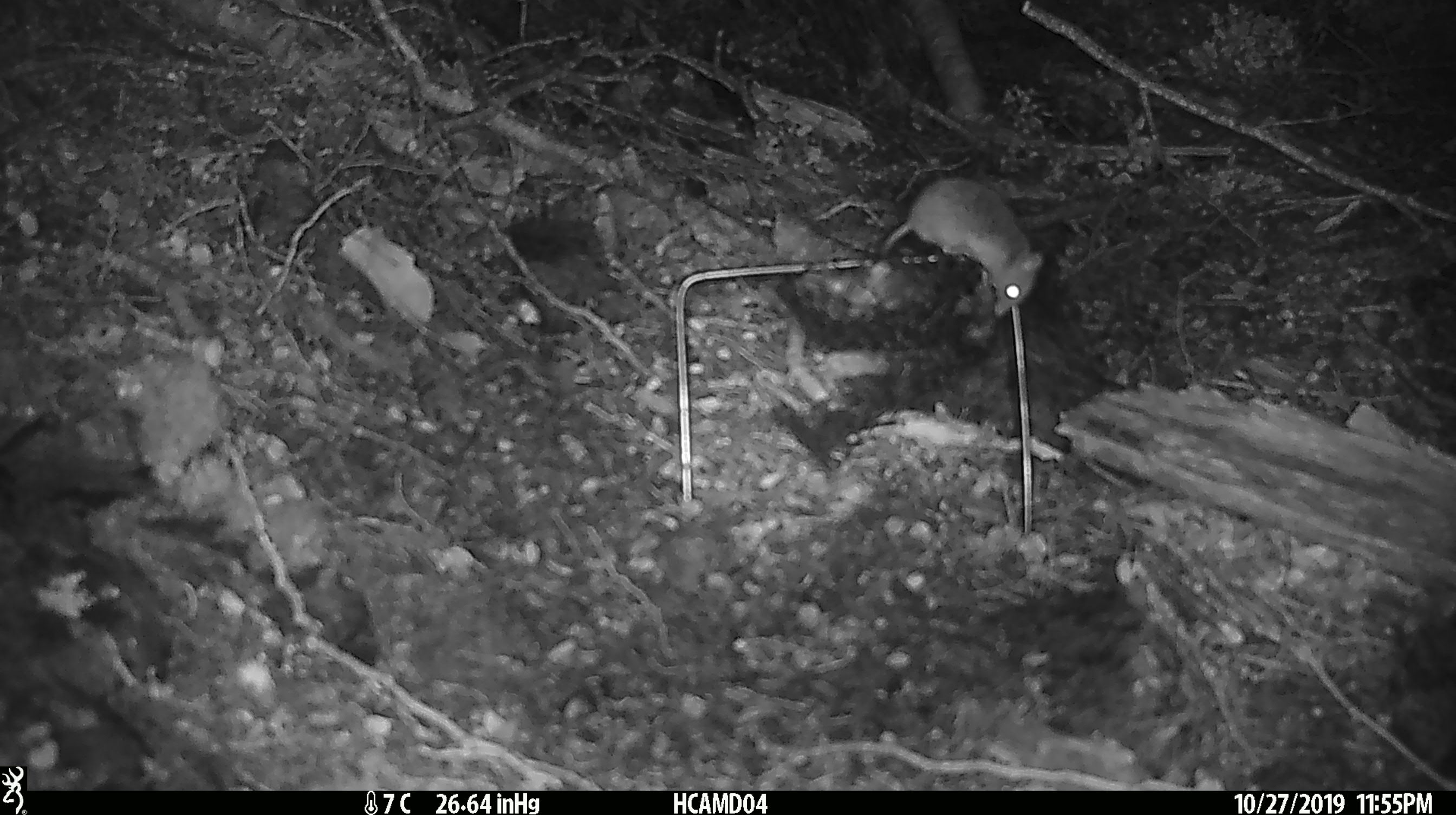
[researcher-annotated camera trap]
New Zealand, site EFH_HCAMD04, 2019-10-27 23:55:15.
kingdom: Animalia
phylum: Chordata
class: Mammalia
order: Rodentia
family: Muridae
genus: Mus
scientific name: Mus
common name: mouse